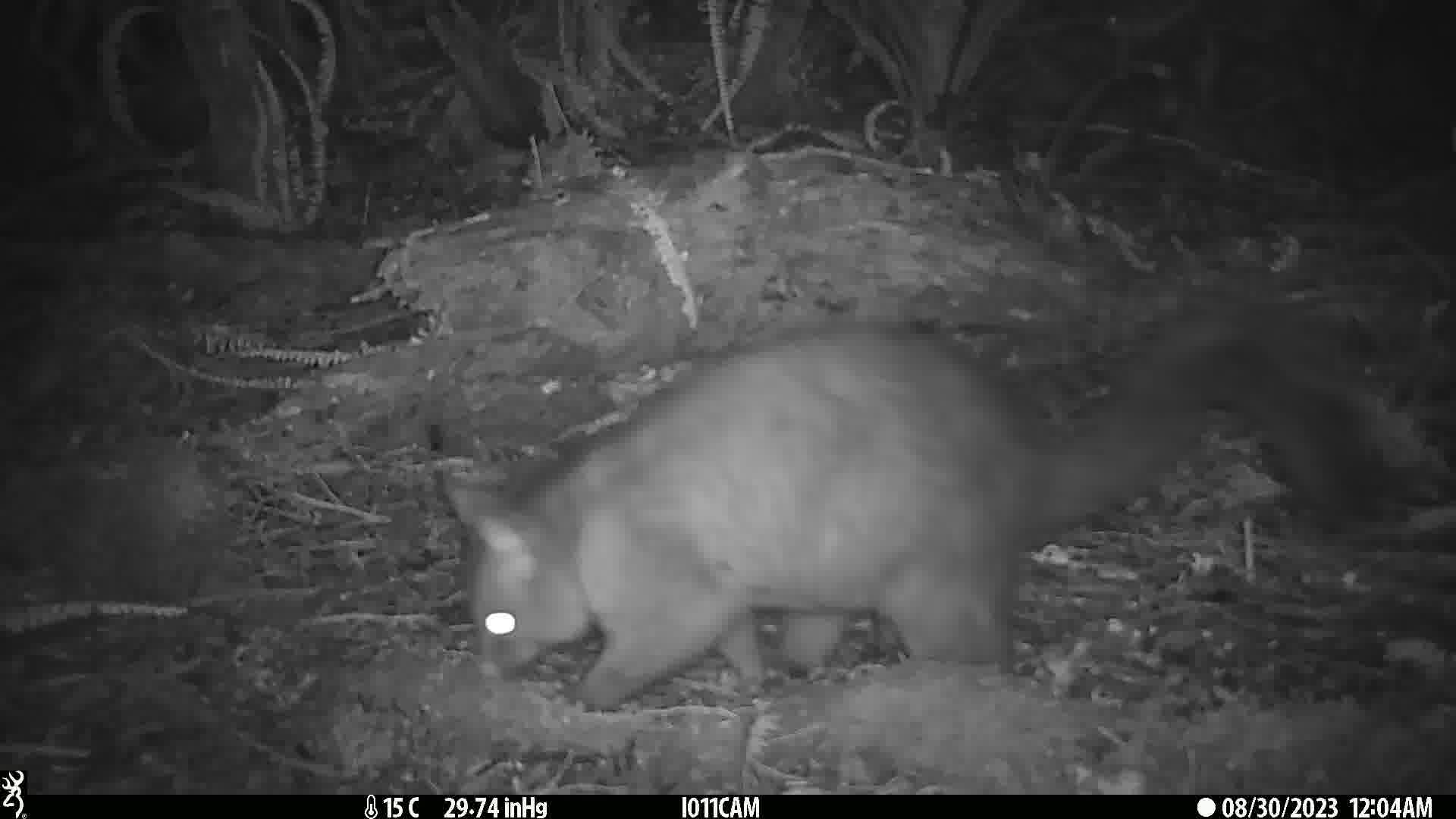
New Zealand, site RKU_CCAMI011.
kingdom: Animalia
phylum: Chordata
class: Mammalia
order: Diprotodontia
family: Phalangeridae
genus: Trichosurus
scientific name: Trichosurus vulpecula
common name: common brushtail possum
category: possum